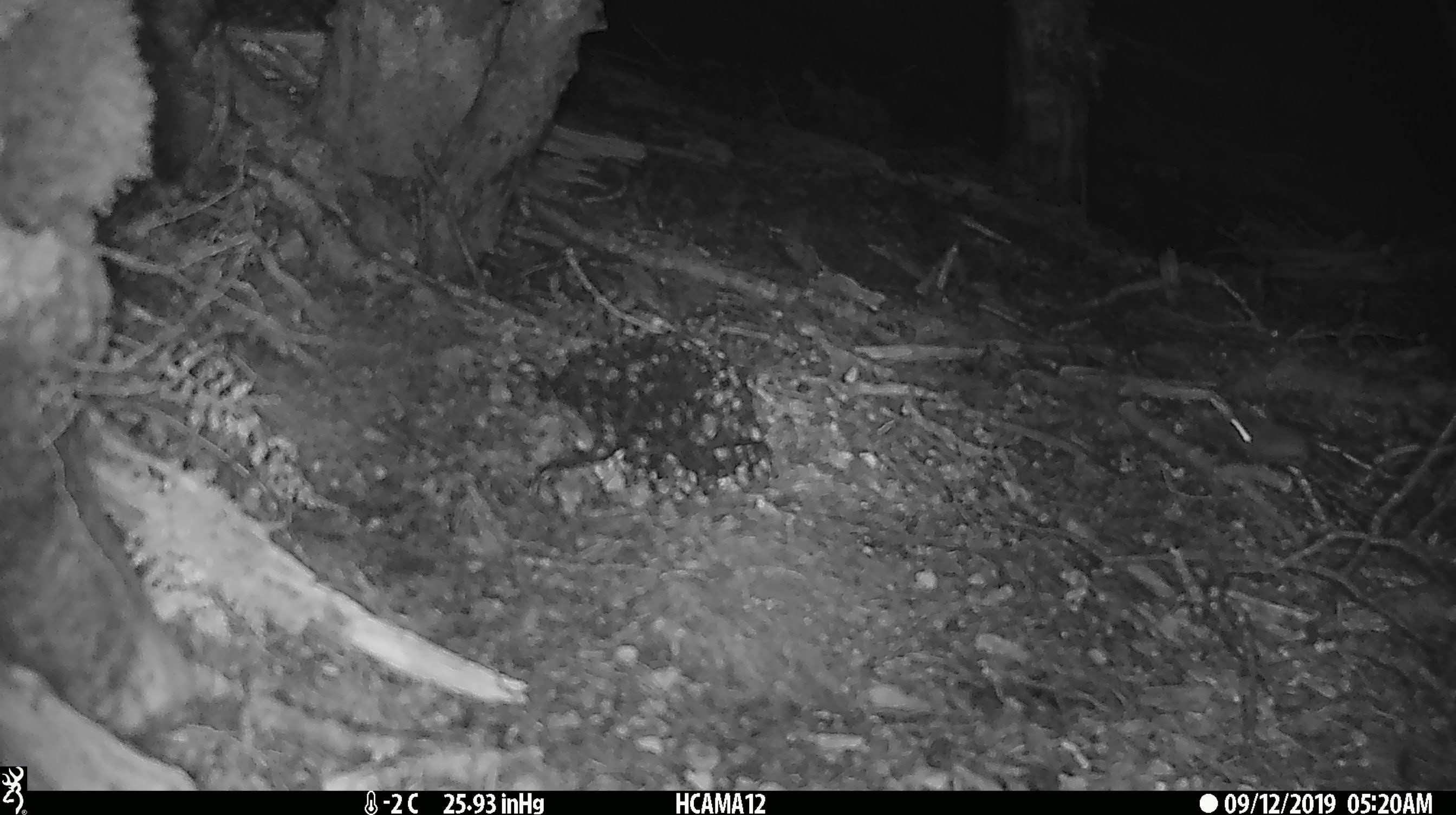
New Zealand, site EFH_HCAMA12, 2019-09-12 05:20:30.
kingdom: Animalia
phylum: Chordata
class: Mammalia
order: Rodentia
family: Muridae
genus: Mus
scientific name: Mus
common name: mouse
Mouse (Mus).